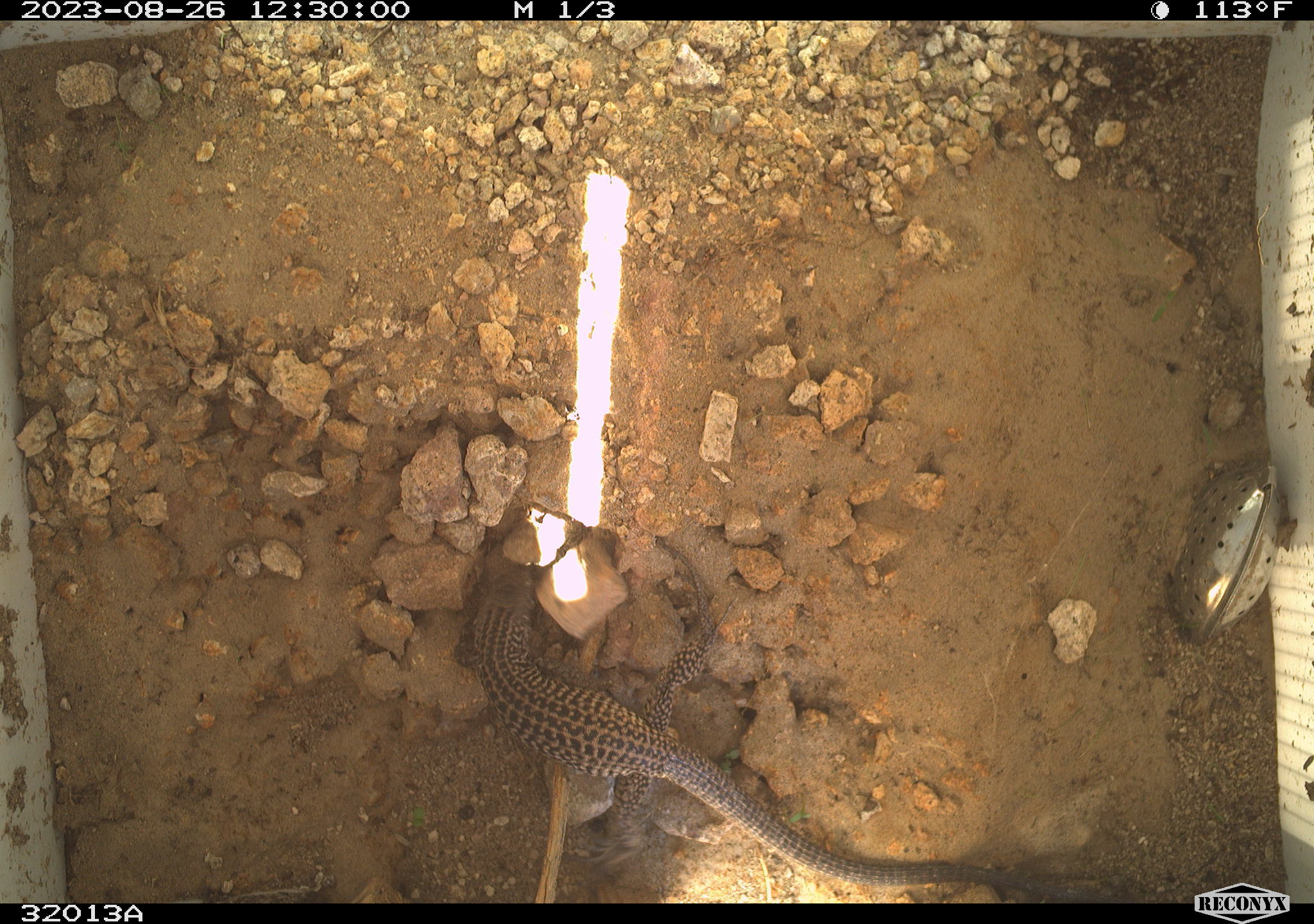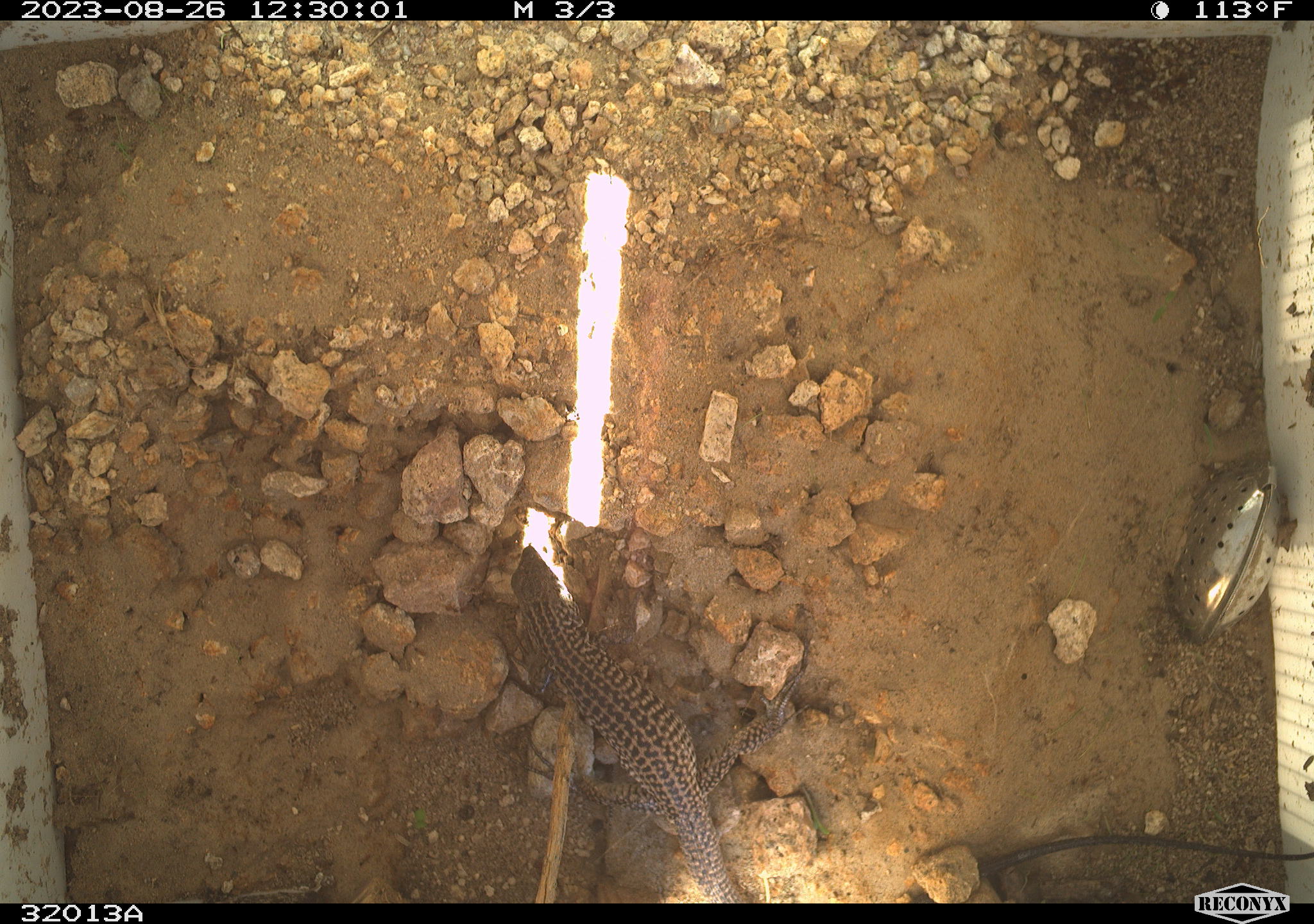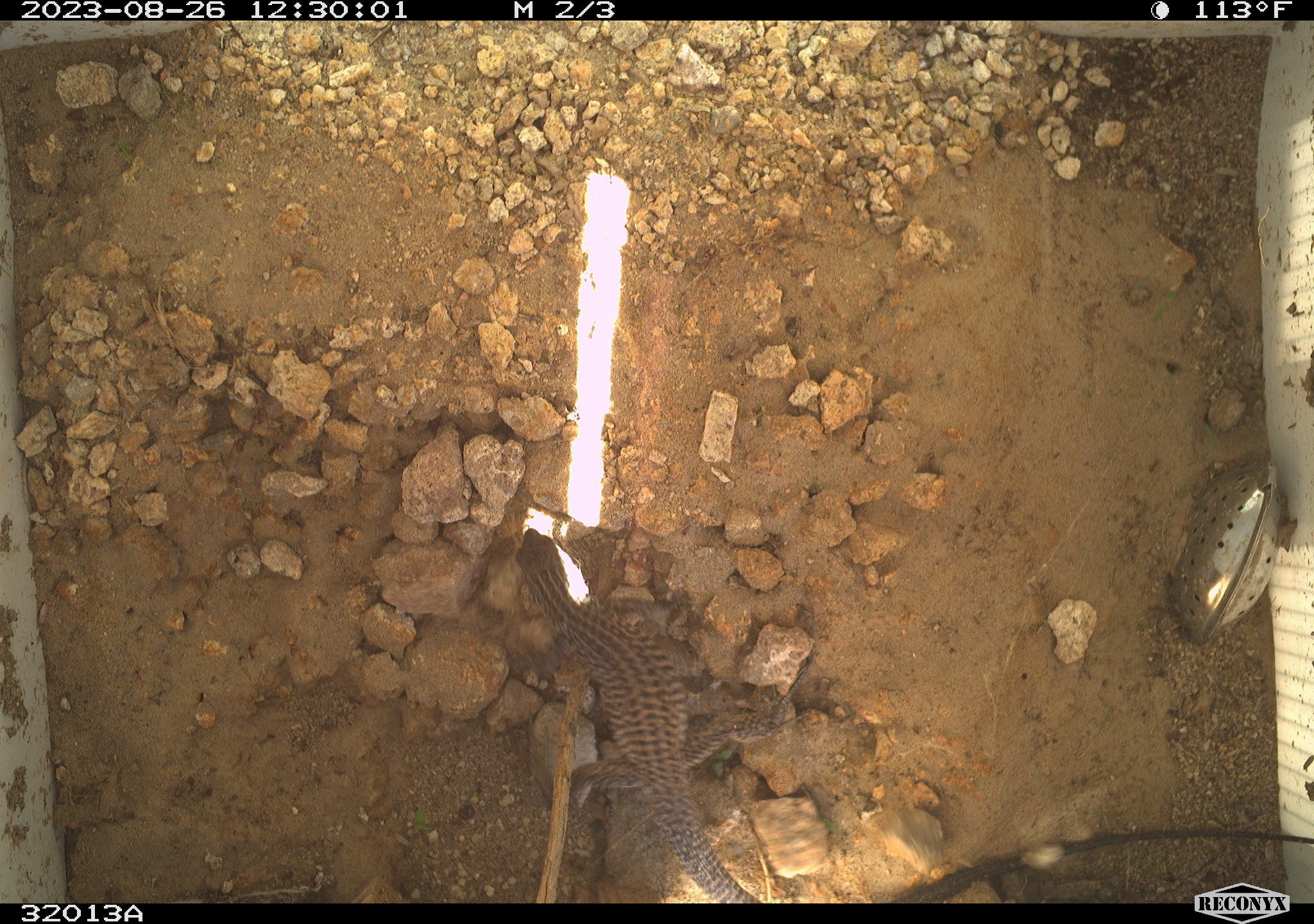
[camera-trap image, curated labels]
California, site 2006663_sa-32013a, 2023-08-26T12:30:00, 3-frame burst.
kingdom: Animalia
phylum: Chordata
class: Reptilia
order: Squamata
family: Teiidae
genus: Aspidoscelis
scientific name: Aspidoscelis tigris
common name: western whiptail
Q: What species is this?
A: Western whiptail (Aspidoscelis tigris).